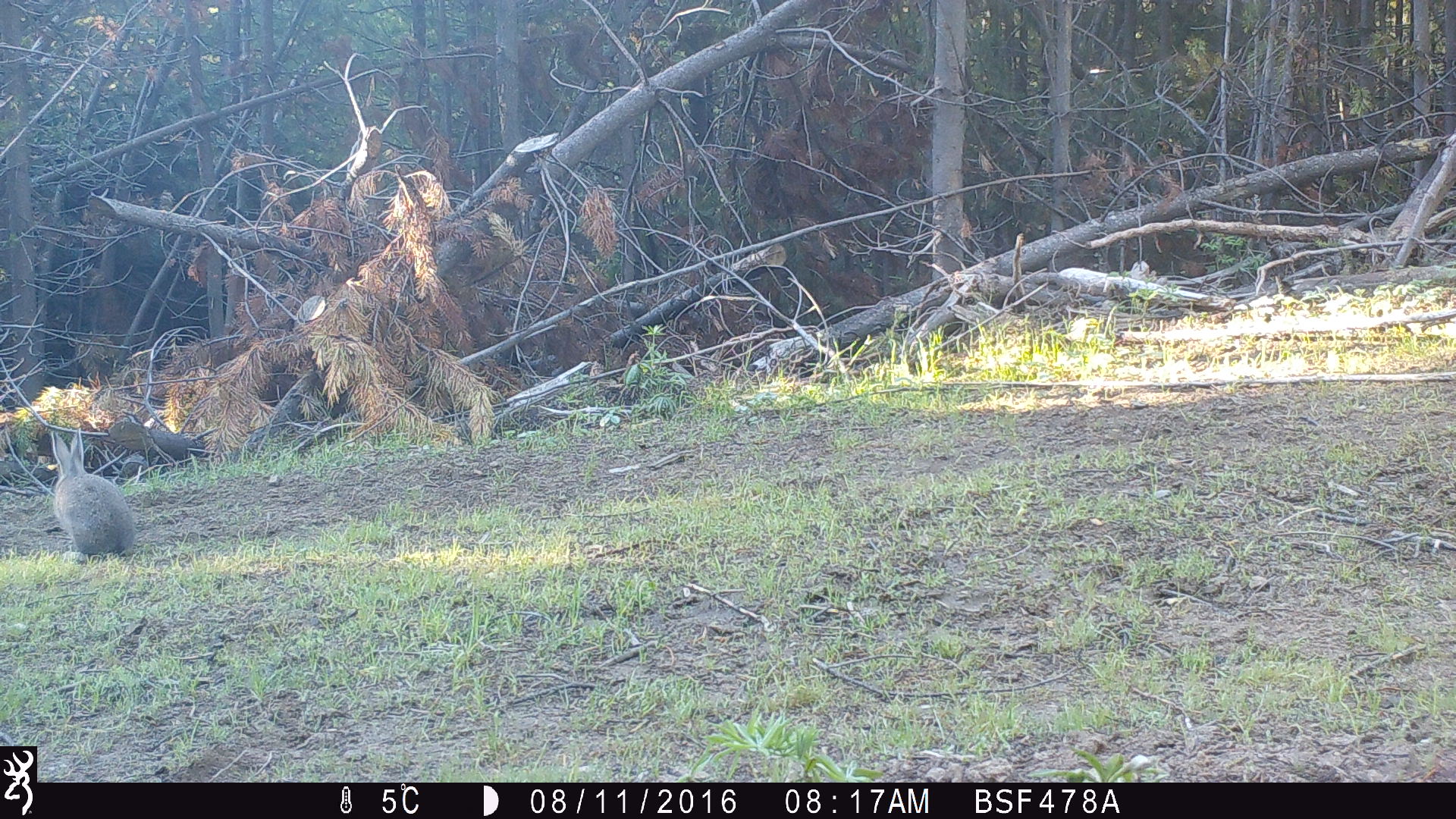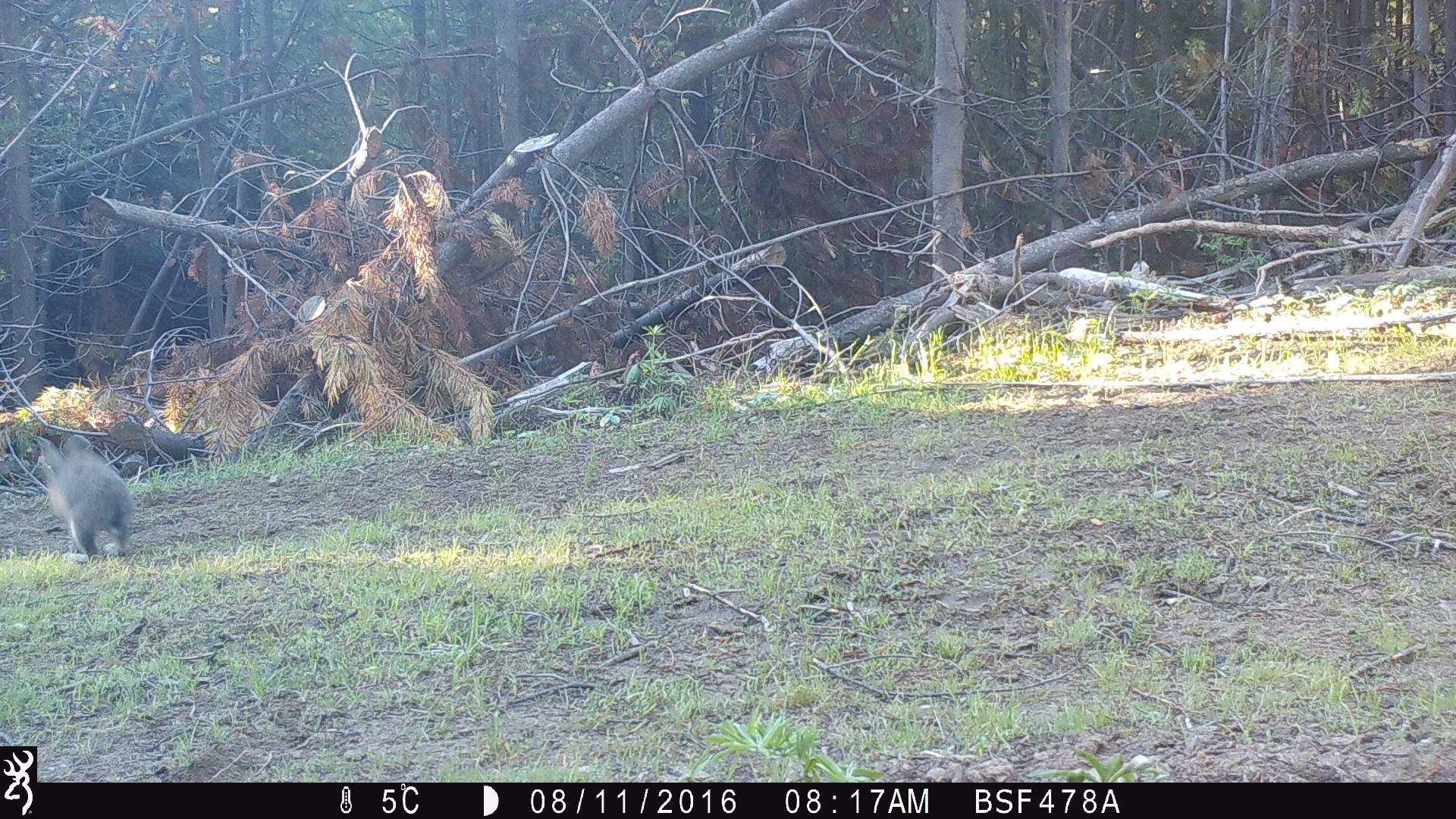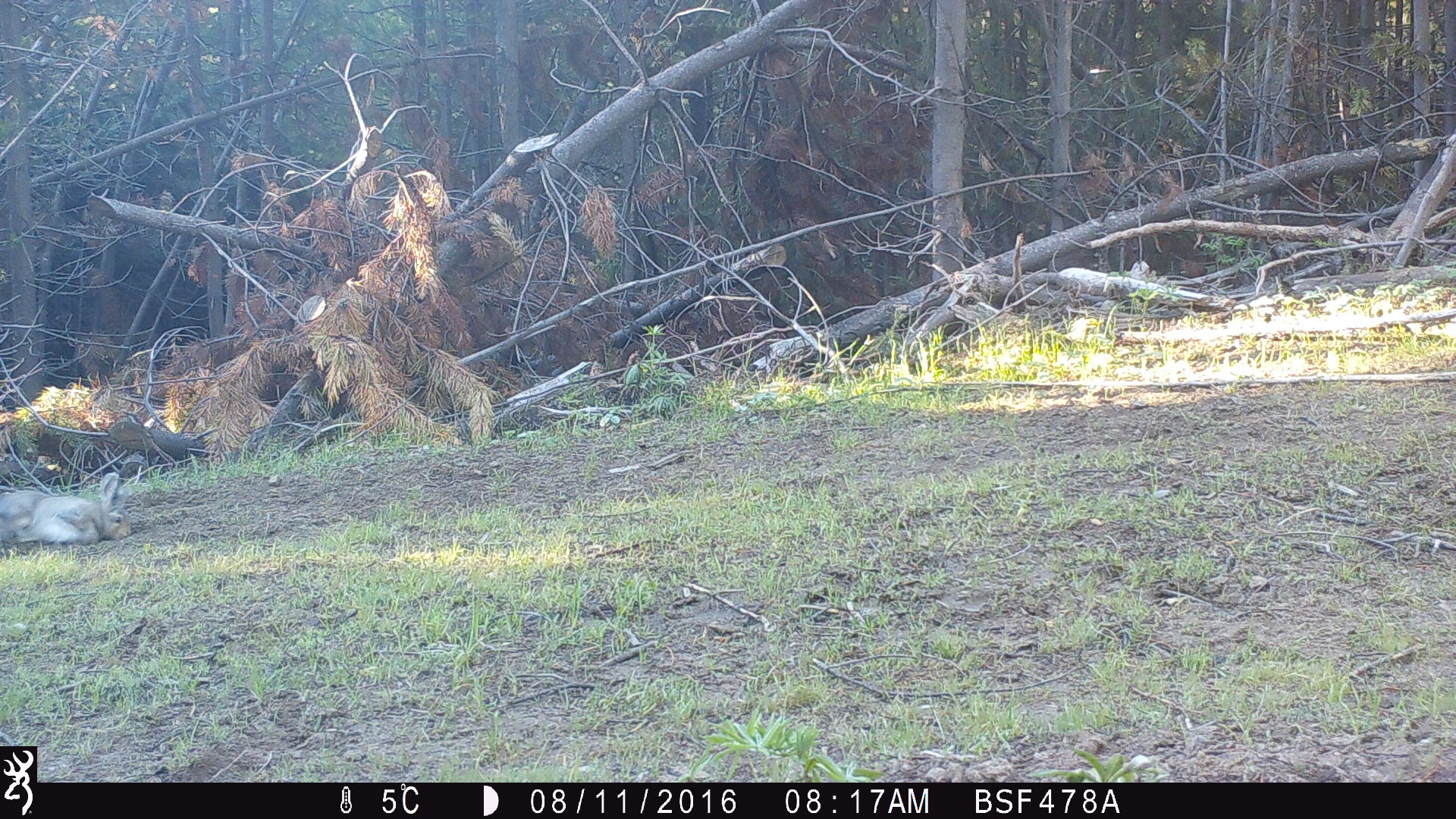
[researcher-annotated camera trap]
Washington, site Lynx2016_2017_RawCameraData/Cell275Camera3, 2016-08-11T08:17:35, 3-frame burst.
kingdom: Animalia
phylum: Chordata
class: Mammalia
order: Lagomorpha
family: Leporidae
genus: Lepus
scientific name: Lepus americanus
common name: snowshoe hare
Lepus americanus (snowshoe hare). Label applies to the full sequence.